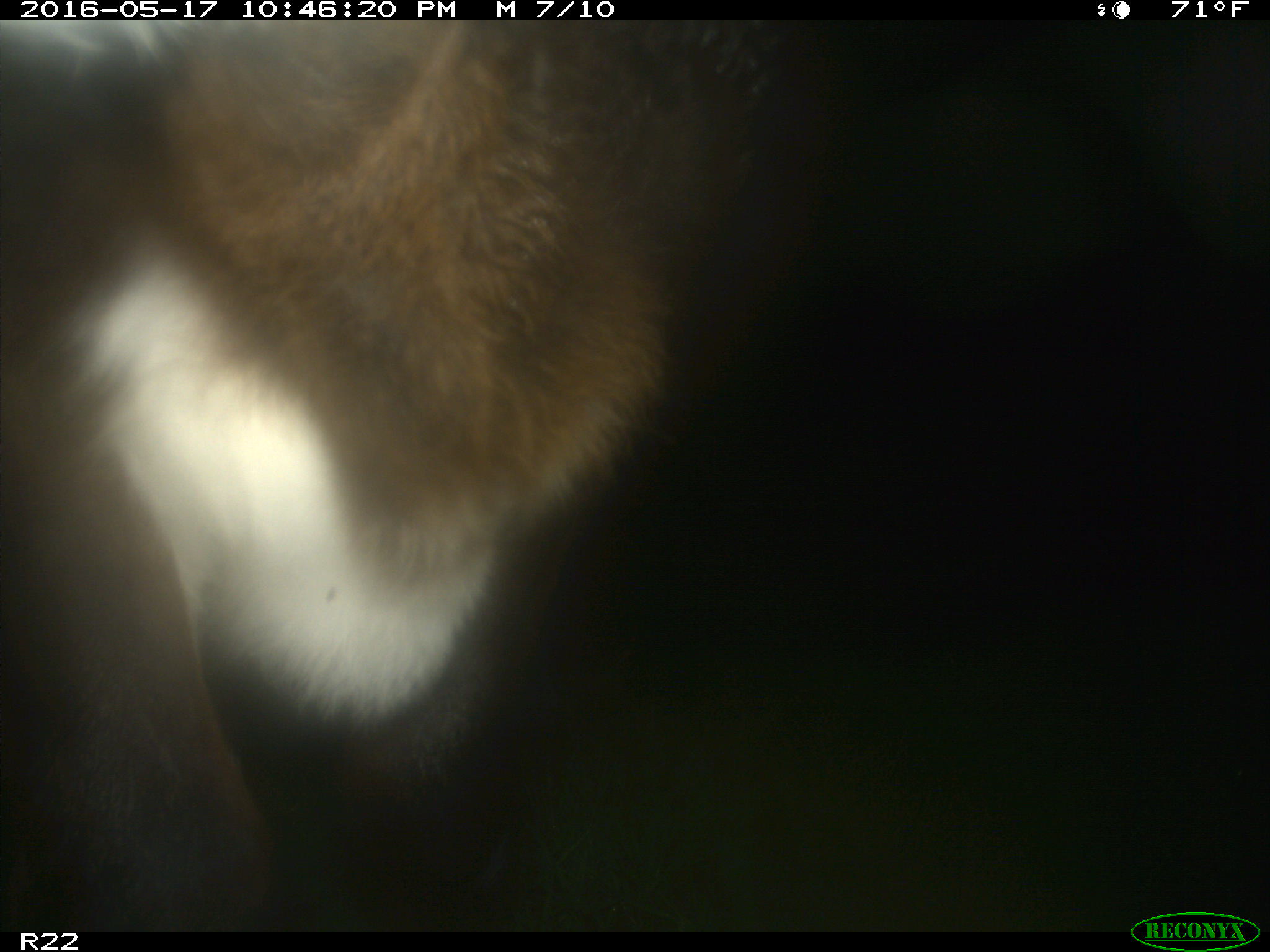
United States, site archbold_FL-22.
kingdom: Animalia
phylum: Chordata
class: Mammalia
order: Artiodactyla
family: Bovidae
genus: Bos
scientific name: Bos taurus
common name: domestic cow